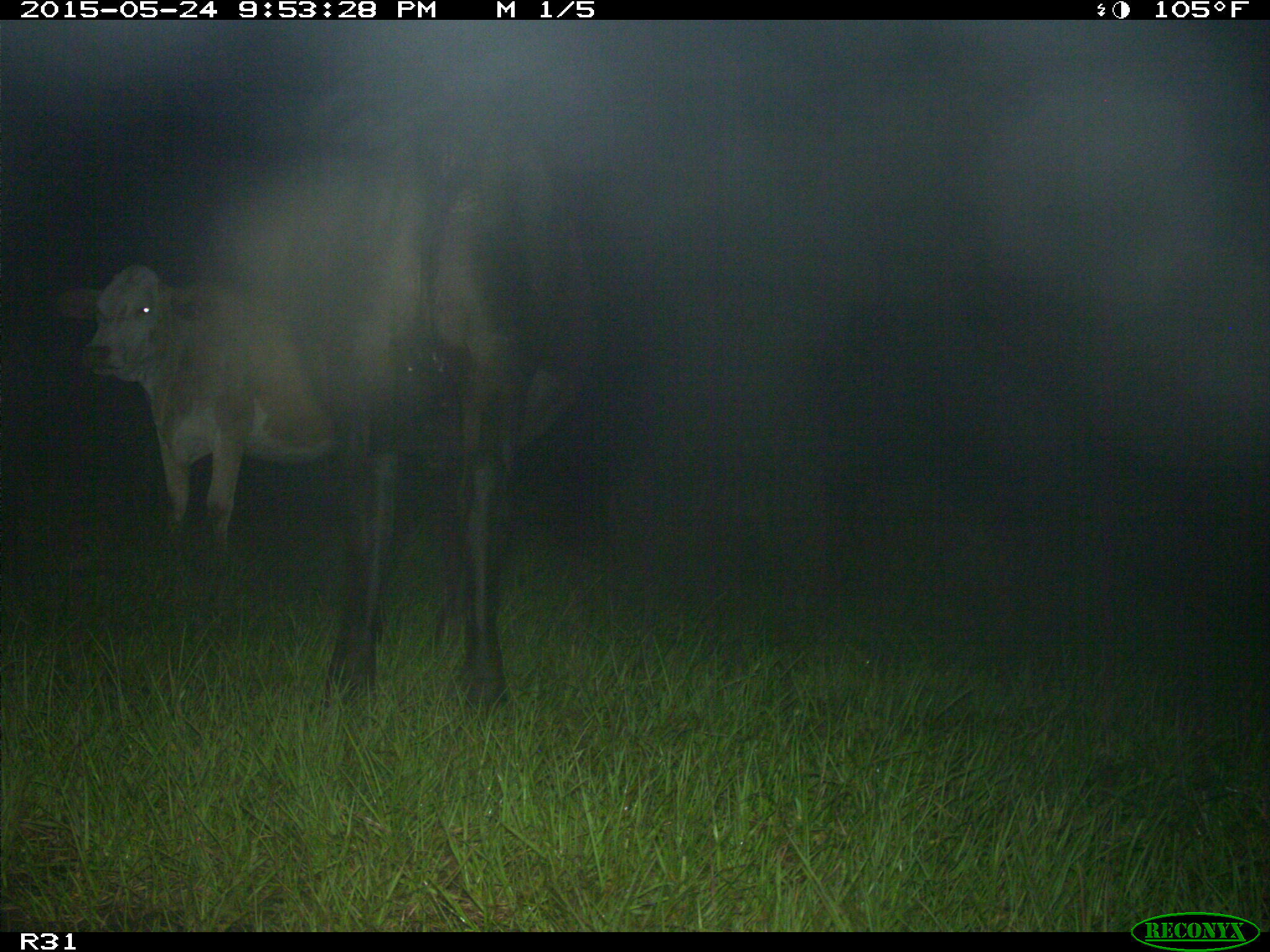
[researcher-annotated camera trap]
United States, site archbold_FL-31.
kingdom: Animalia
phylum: Chordata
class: Mammalia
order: Artiodactyla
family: Bovidae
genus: Bos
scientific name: Bos taurus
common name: domestic cow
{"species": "Bos taurus (domestic cow)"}